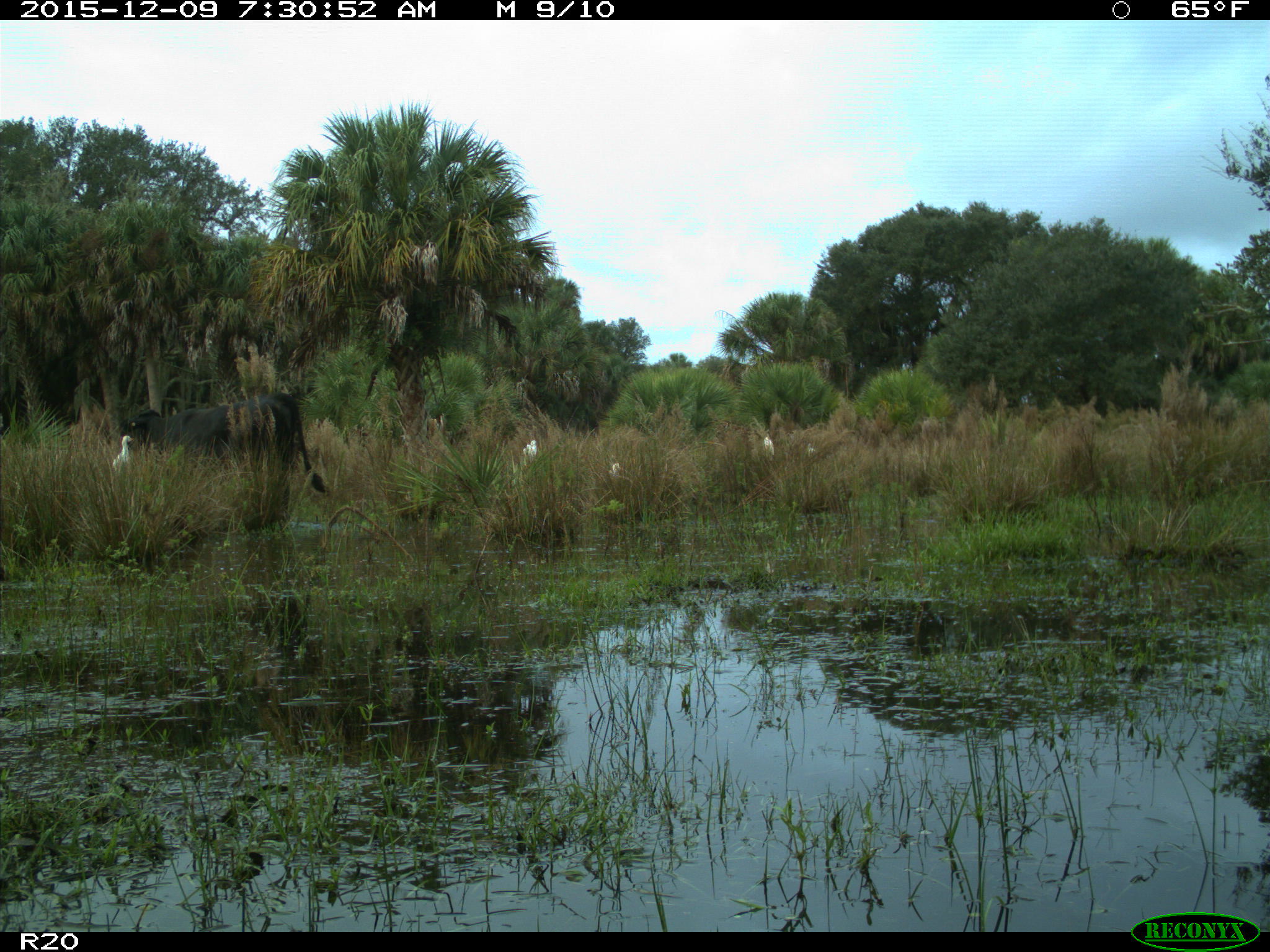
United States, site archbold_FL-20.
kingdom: Animalia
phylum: Chordata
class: Mammalia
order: Artiodactyla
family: Bovidae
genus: Bos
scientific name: Bos taurus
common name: domestic cow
Bos taurus (domestic cow).